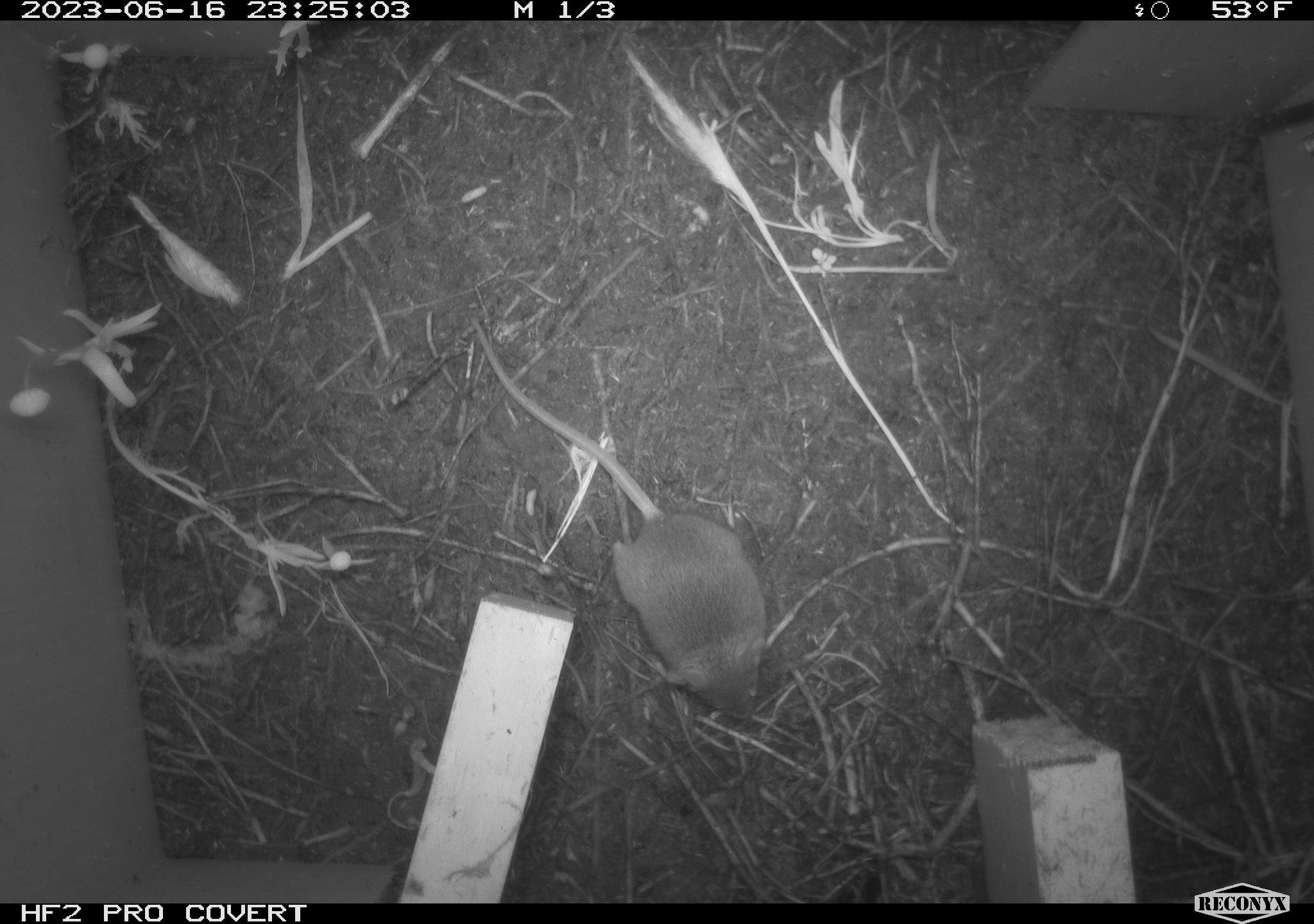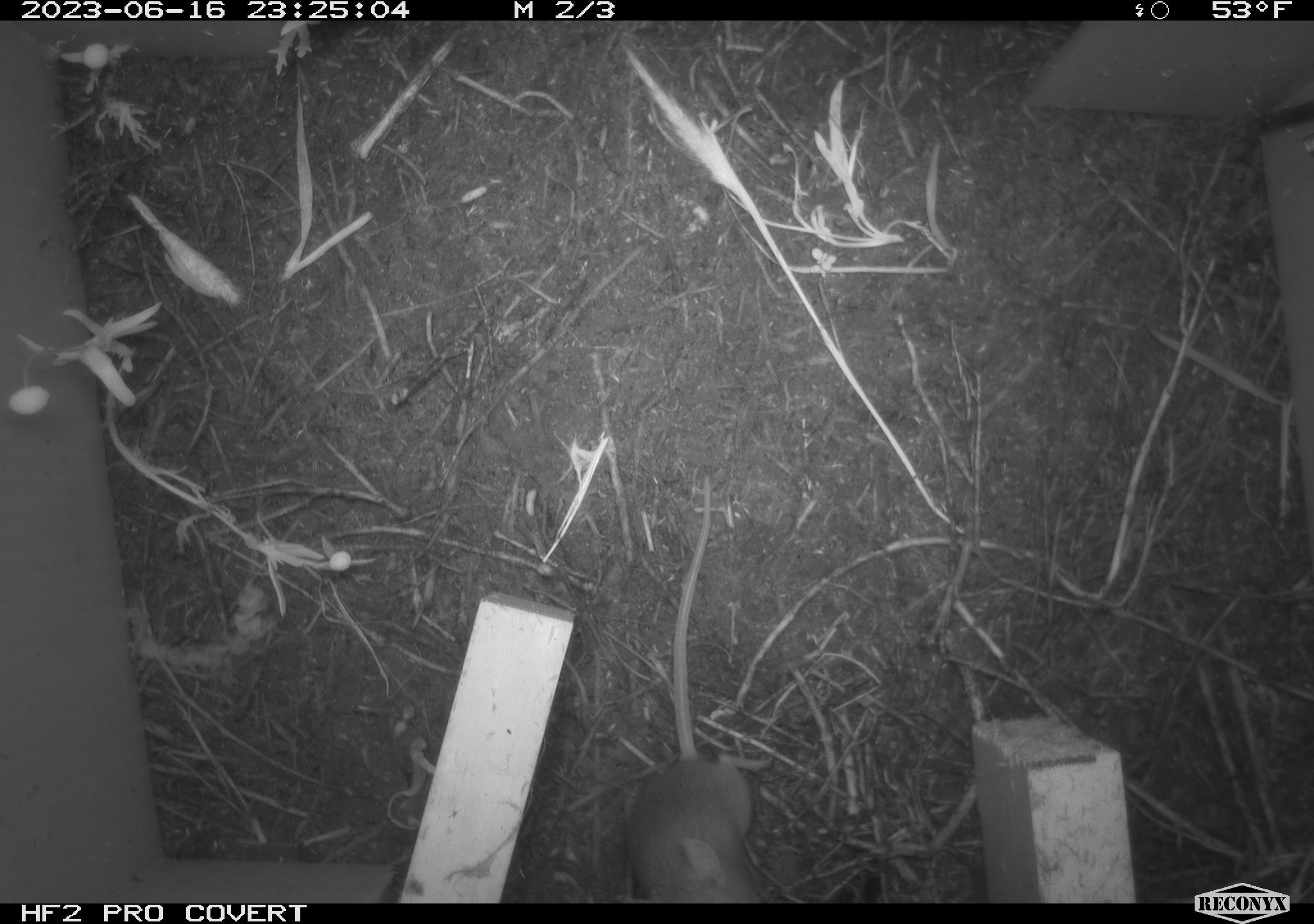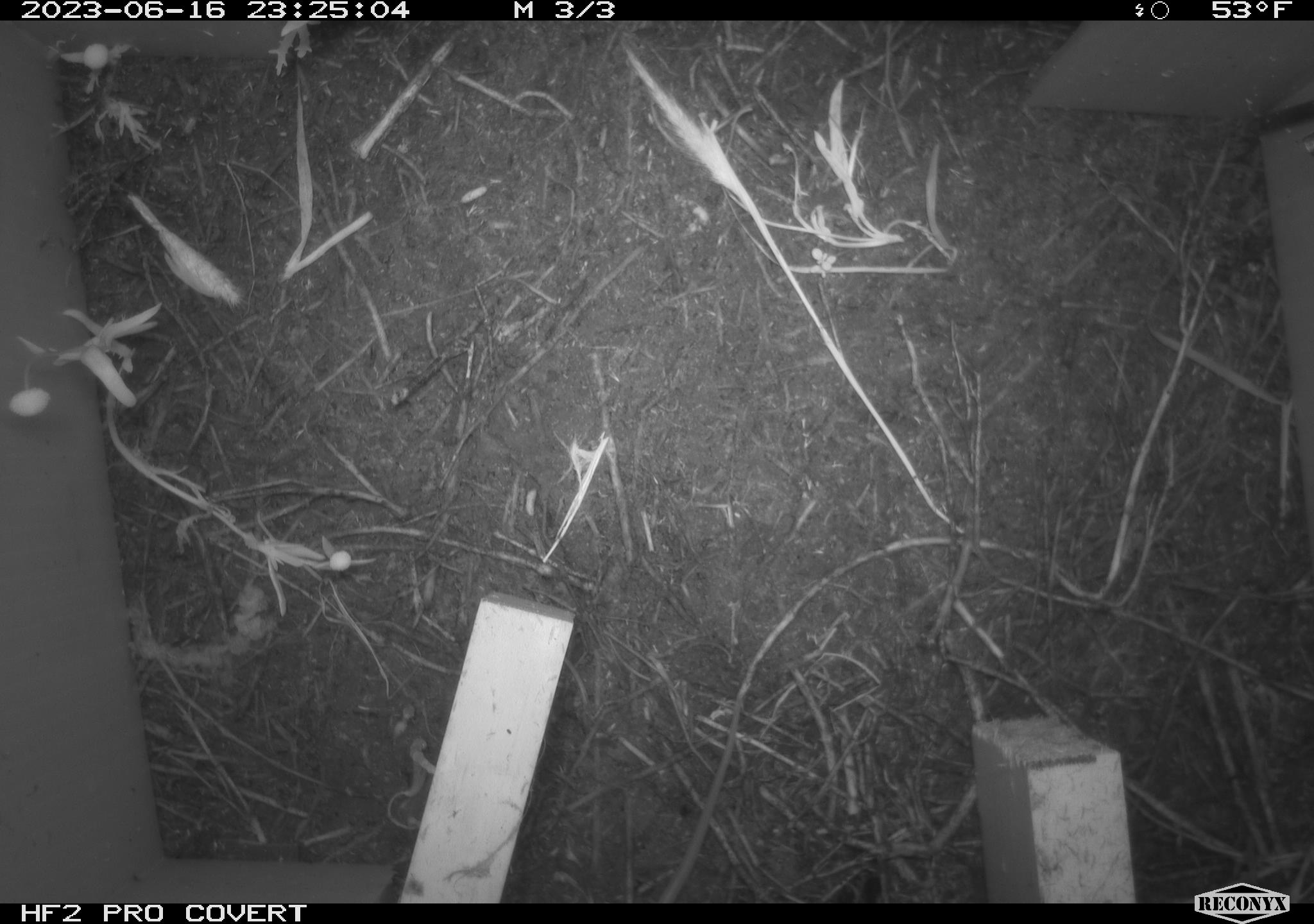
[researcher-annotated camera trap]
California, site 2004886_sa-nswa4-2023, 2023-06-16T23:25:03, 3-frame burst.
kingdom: Animalia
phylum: Chordata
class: Mammalia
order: Rodentia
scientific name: Rodentia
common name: mouse species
Mouse species (Rodentia).